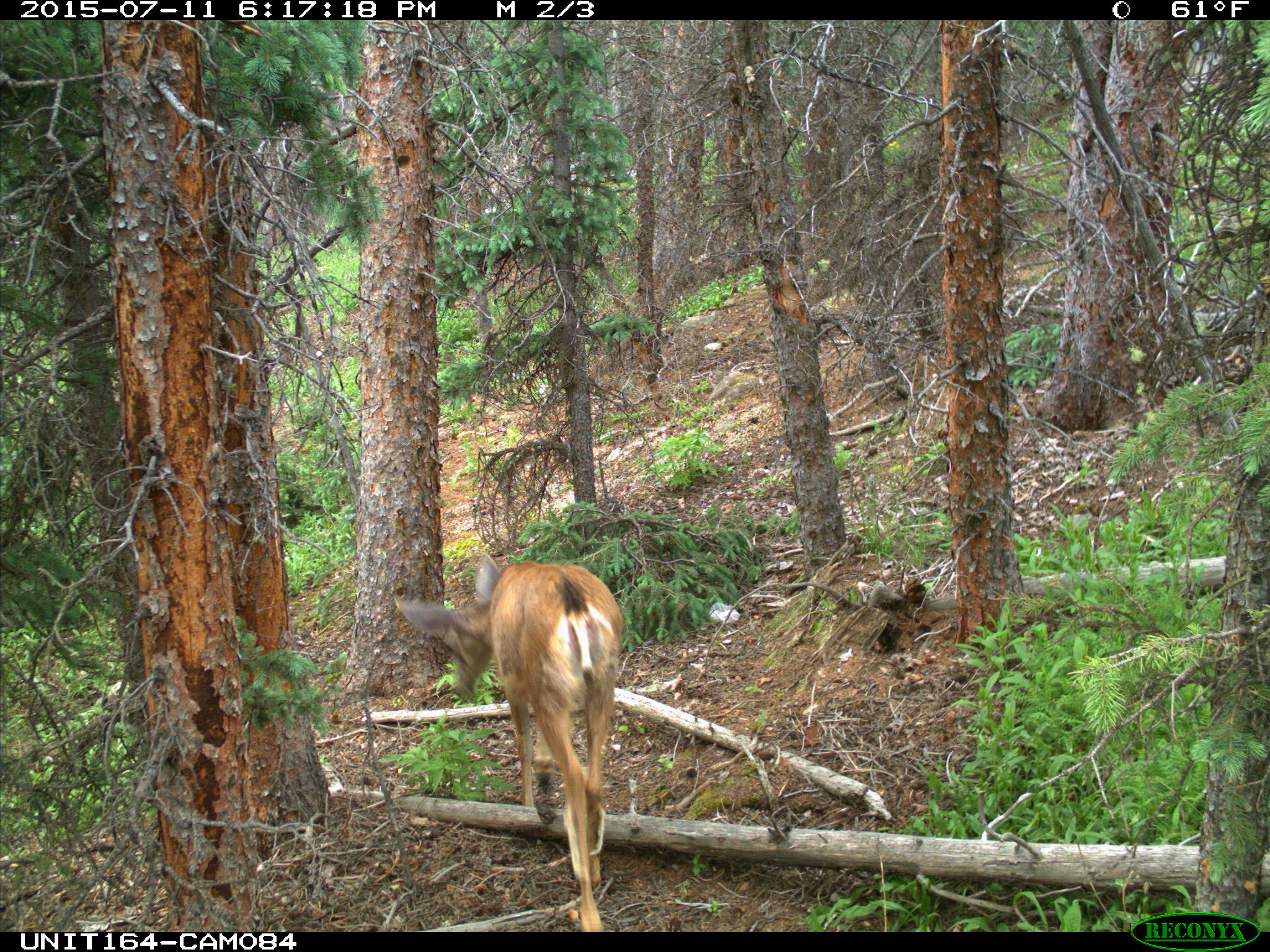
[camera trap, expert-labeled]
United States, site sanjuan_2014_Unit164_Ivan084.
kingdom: Animalia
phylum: Chordata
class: Mammalia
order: Artiodactyla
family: Cervidae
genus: Odocoileus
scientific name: Odocoileus hemionus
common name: mule deer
Odocoileus hemionus (mule deer).